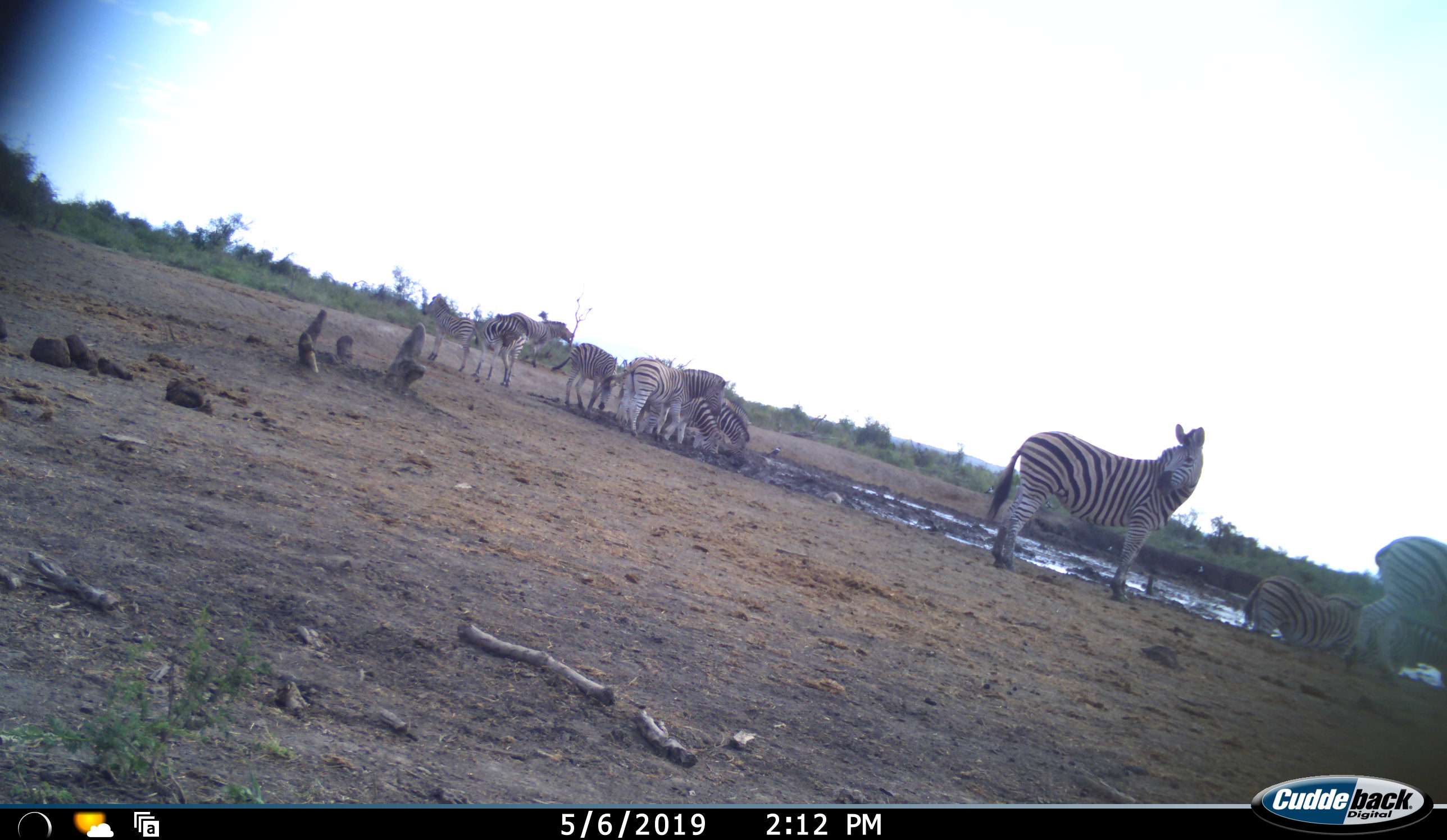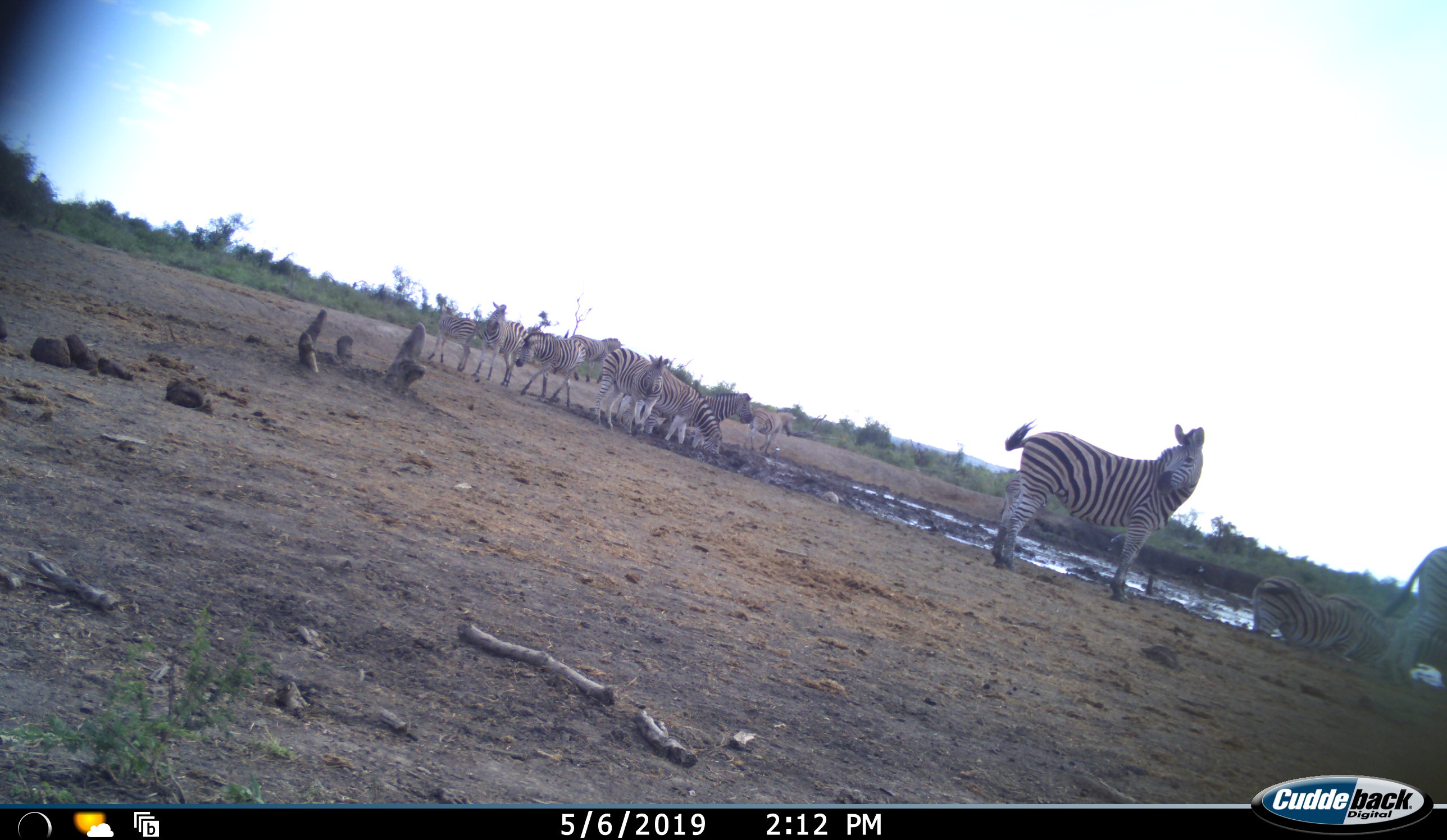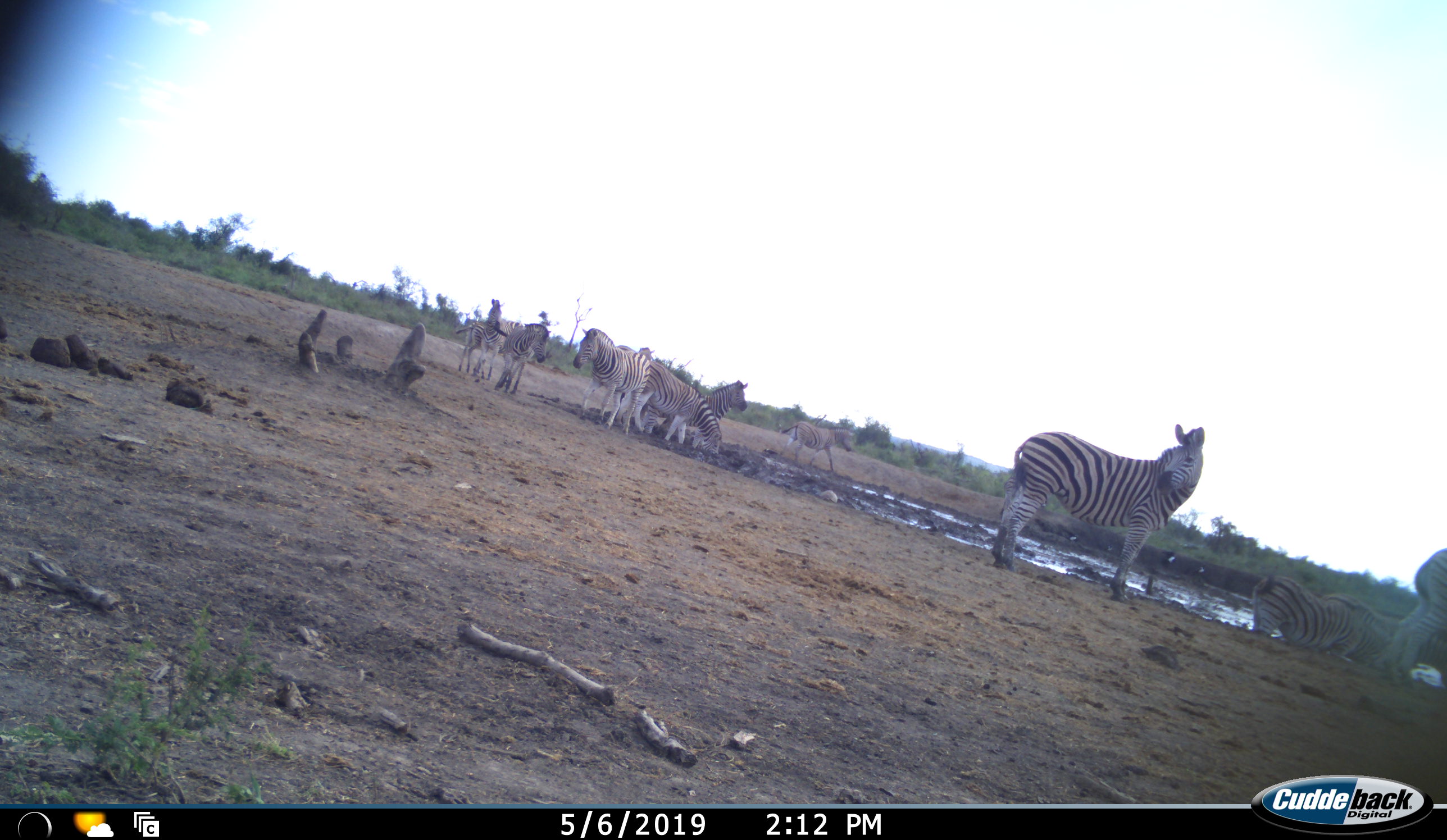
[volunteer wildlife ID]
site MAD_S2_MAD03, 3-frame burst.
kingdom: Animalia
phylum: Chordata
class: Mammalia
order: Perissodactyla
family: Equidae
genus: Equus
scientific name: Equus quagga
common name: plains zebra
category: zebraplains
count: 11-50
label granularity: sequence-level